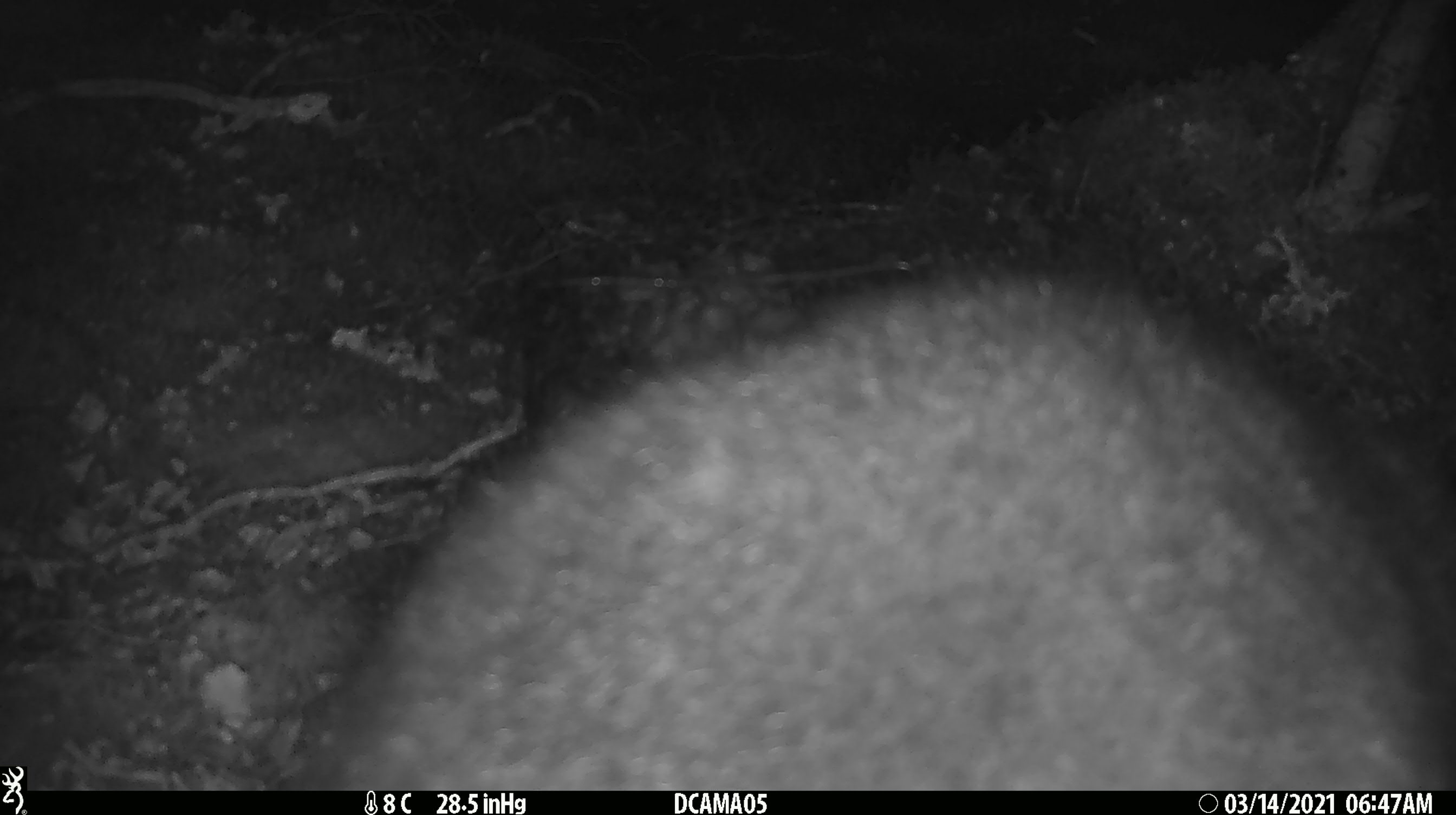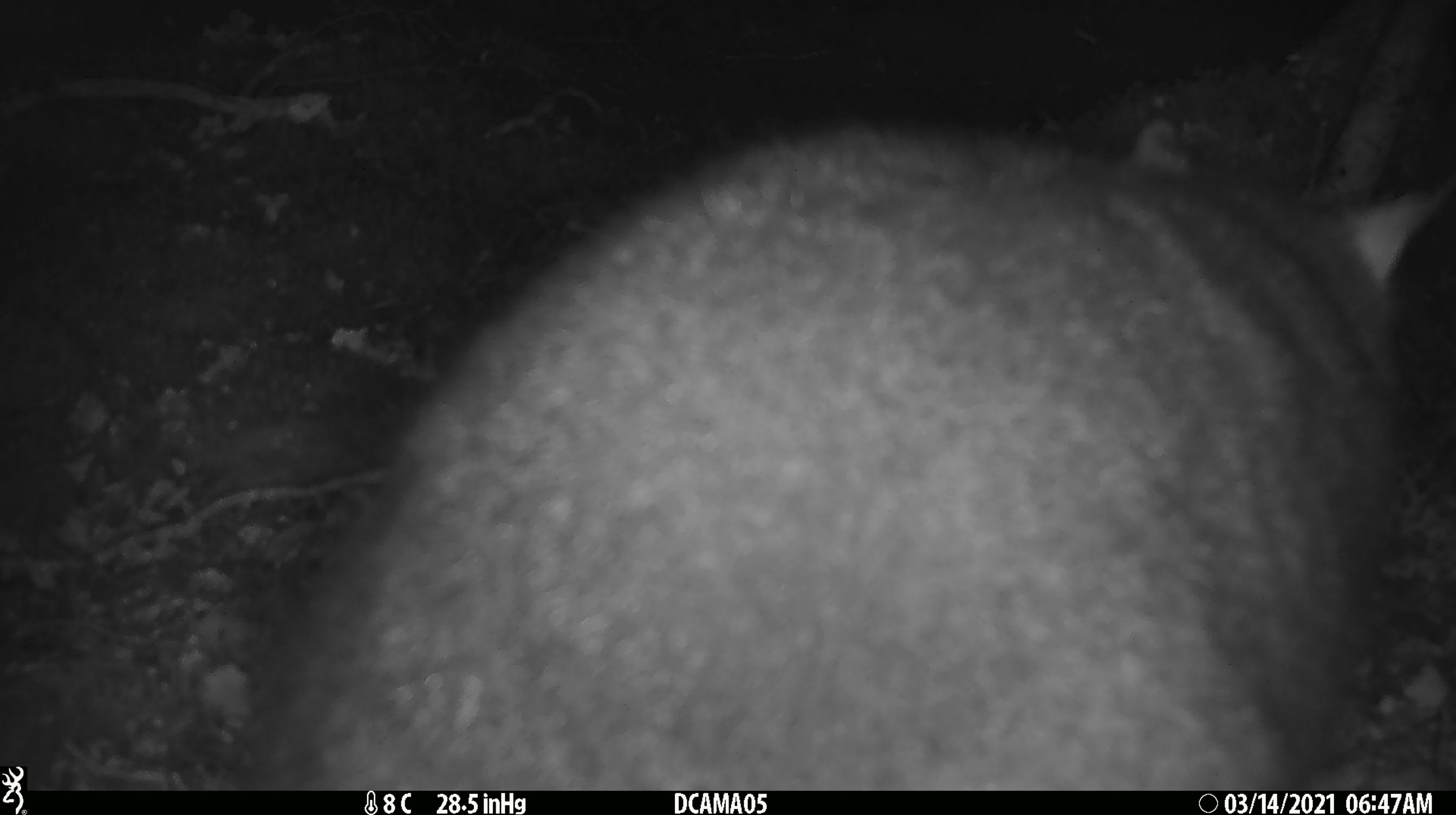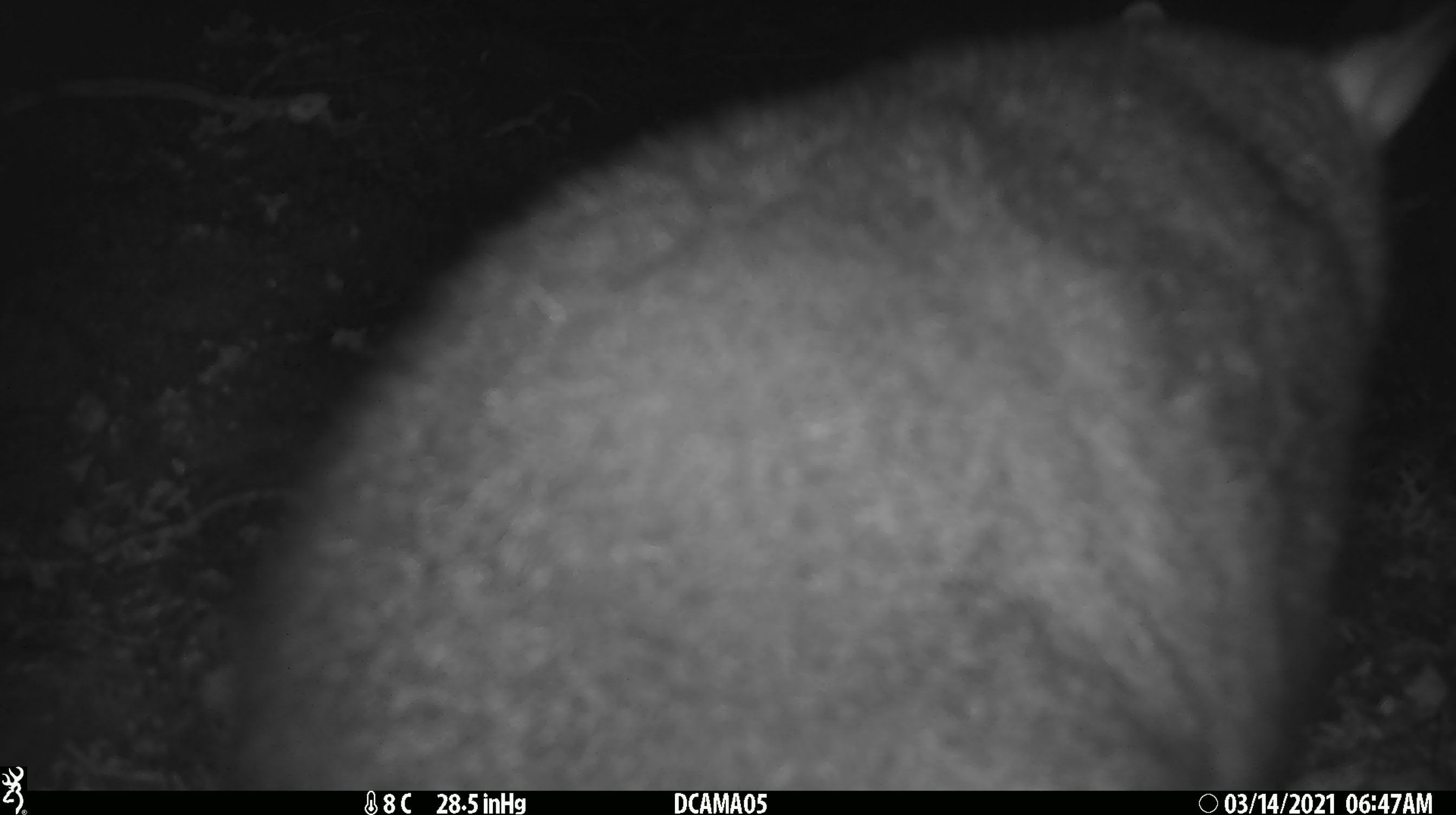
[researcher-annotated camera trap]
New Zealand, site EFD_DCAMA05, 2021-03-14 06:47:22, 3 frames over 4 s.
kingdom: Animalia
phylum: Chordata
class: Mammalia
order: Diprotodontia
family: Phalangeridae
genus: Trichosurus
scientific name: Trichosurus vulpecula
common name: common brushtail possum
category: possum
Possum (common brushtail possum) (Trichosurus vulpecula).